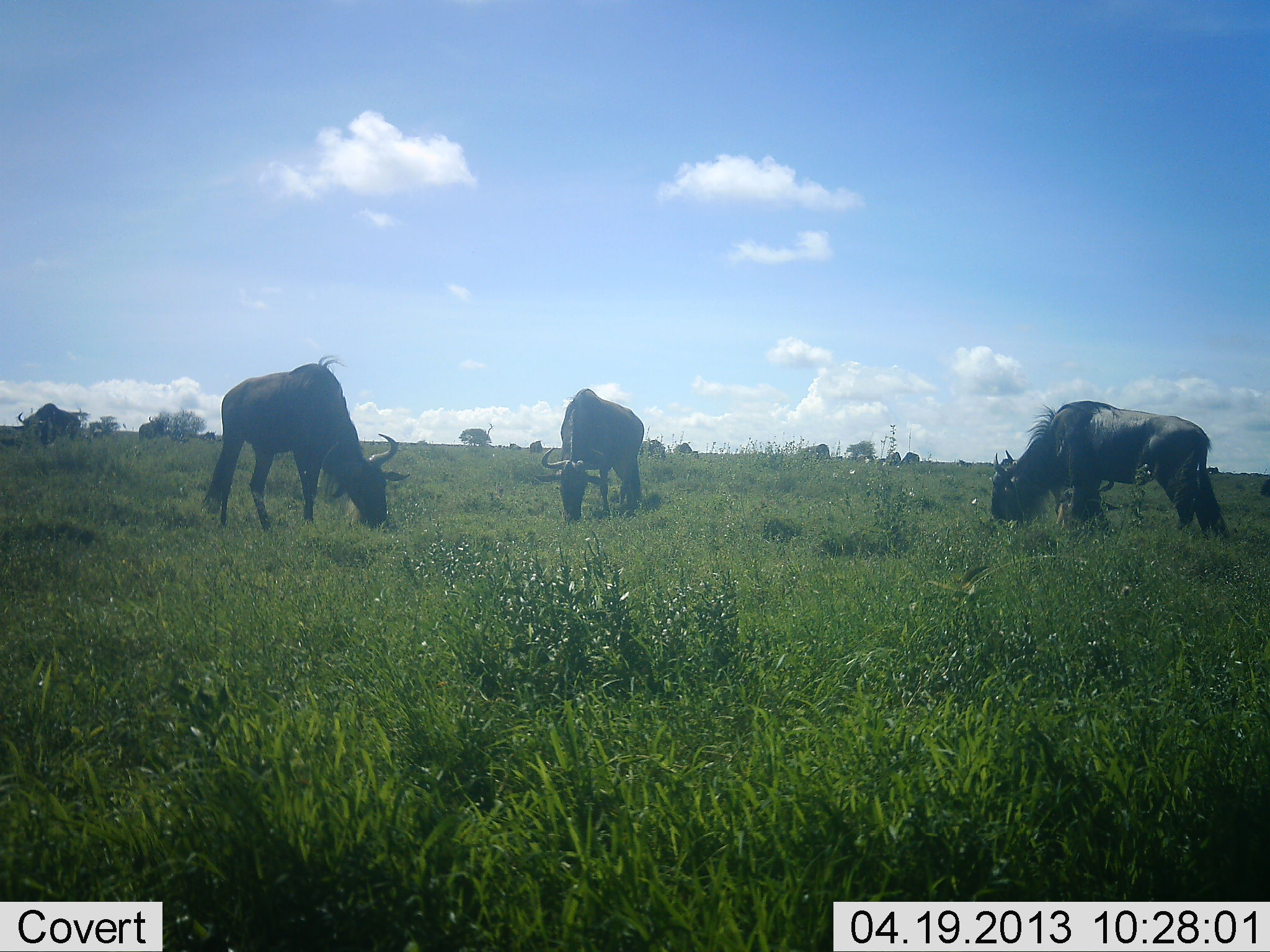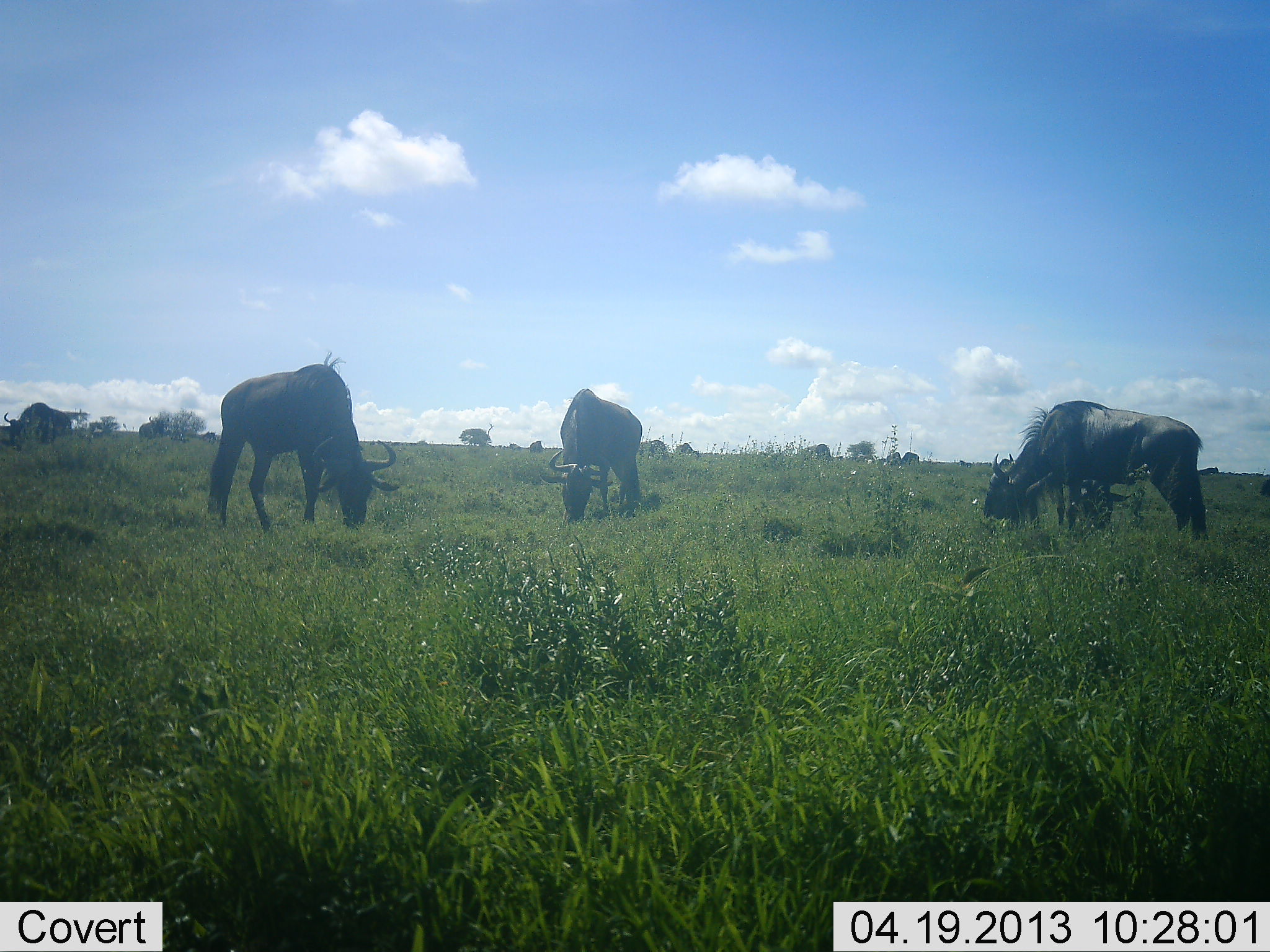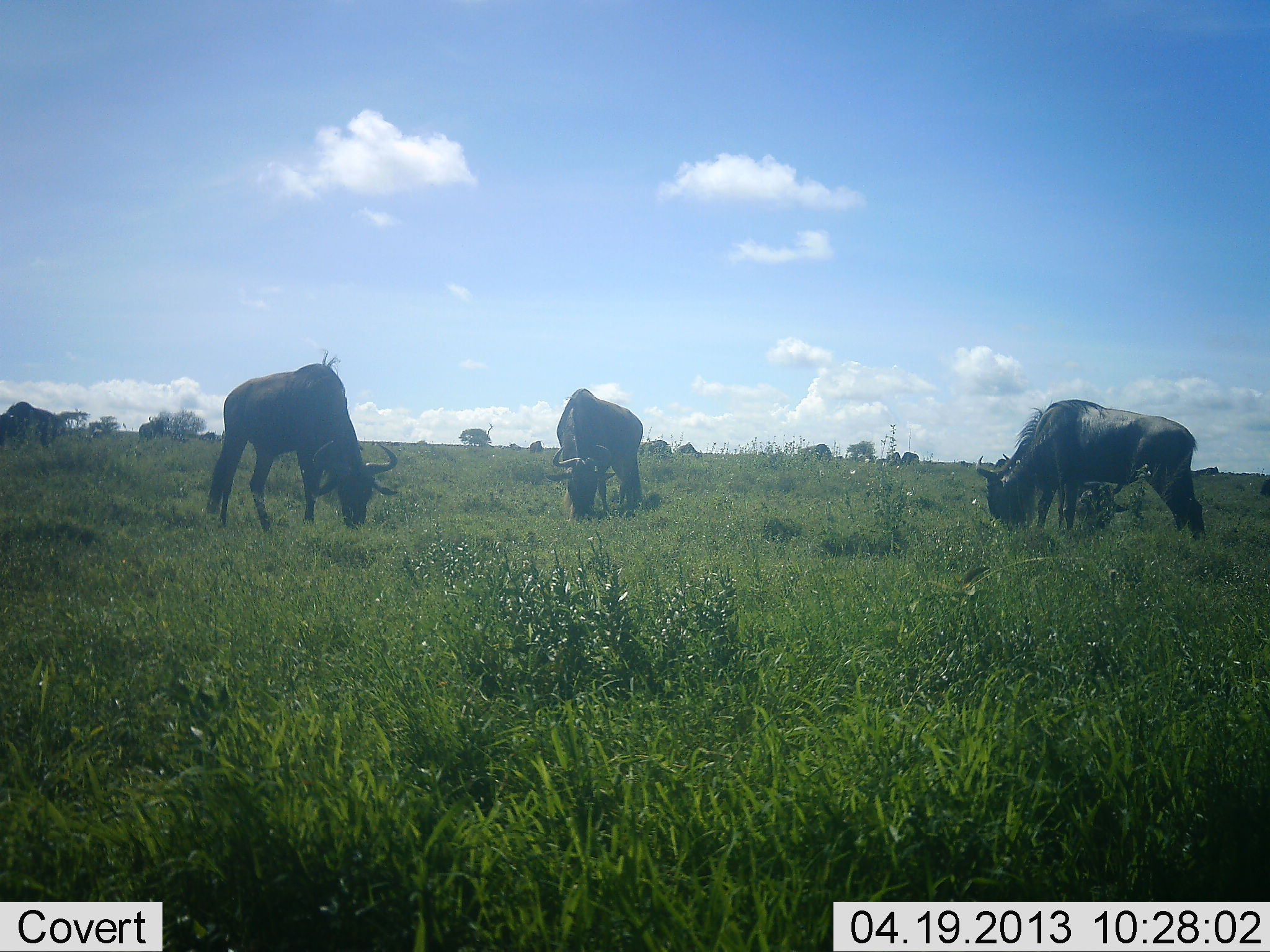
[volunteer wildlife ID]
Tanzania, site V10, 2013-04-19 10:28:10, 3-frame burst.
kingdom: Animalia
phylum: Chordata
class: Mammalia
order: Artiodactyla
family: Bovidae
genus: Connochaetes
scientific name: Connochaetes taurinus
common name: blue wildebeest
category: wildebeest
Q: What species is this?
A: Wildebeest (blue wildebeest) (Connochaetes taurinus).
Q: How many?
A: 5.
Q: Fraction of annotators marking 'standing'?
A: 0%.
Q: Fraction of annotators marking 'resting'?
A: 0%.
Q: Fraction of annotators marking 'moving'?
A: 9%.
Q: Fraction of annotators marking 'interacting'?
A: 0%.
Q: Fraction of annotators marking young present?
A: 0%.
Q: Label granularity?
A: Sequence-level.